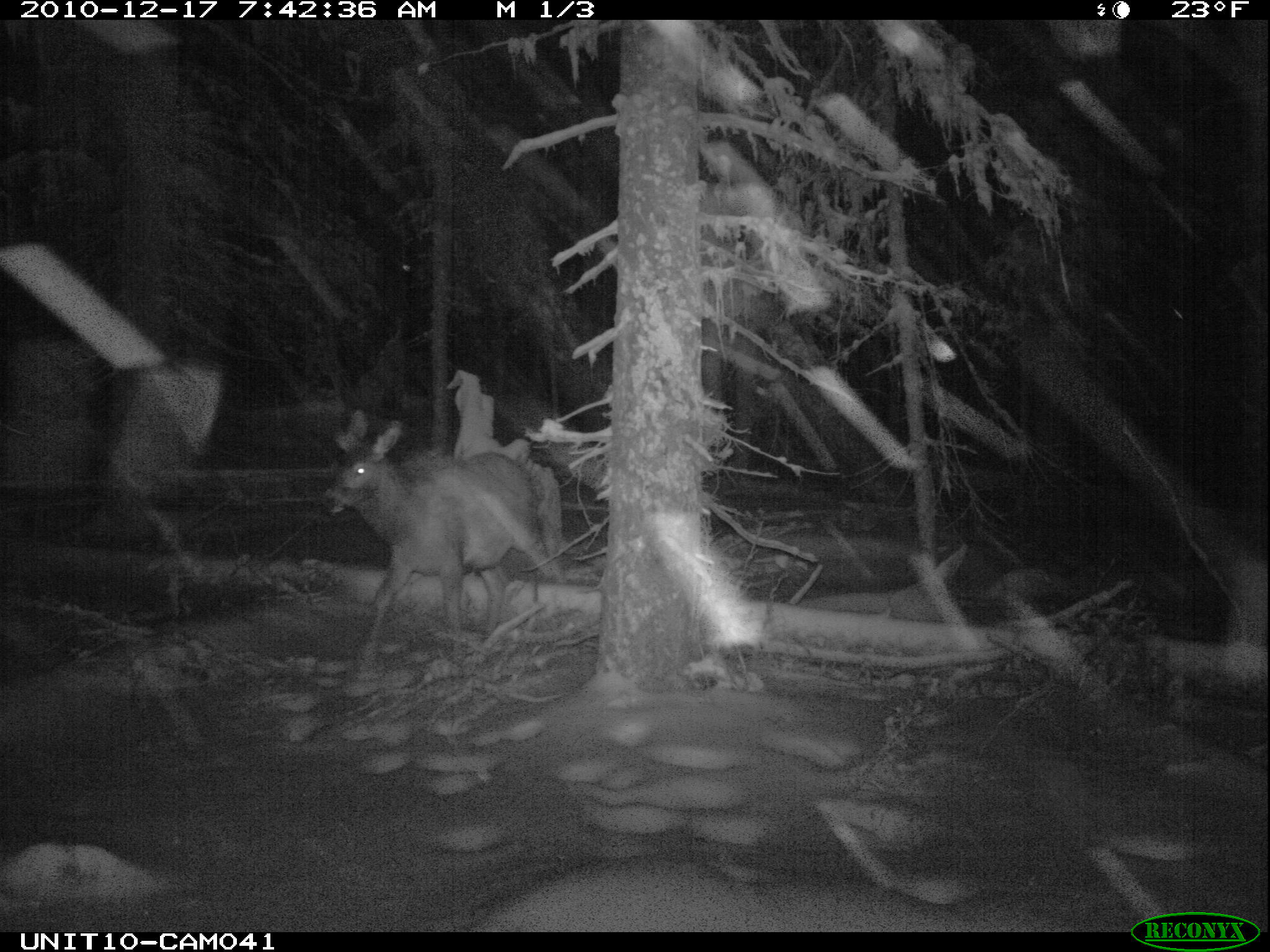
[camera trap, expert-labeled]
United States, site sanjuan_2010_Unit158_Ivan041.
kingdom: Animalia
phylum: Chordata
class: Mammalia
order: Artiodactyla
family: Cervidae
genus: Cervus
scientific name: Cervus elaphus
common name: red deer